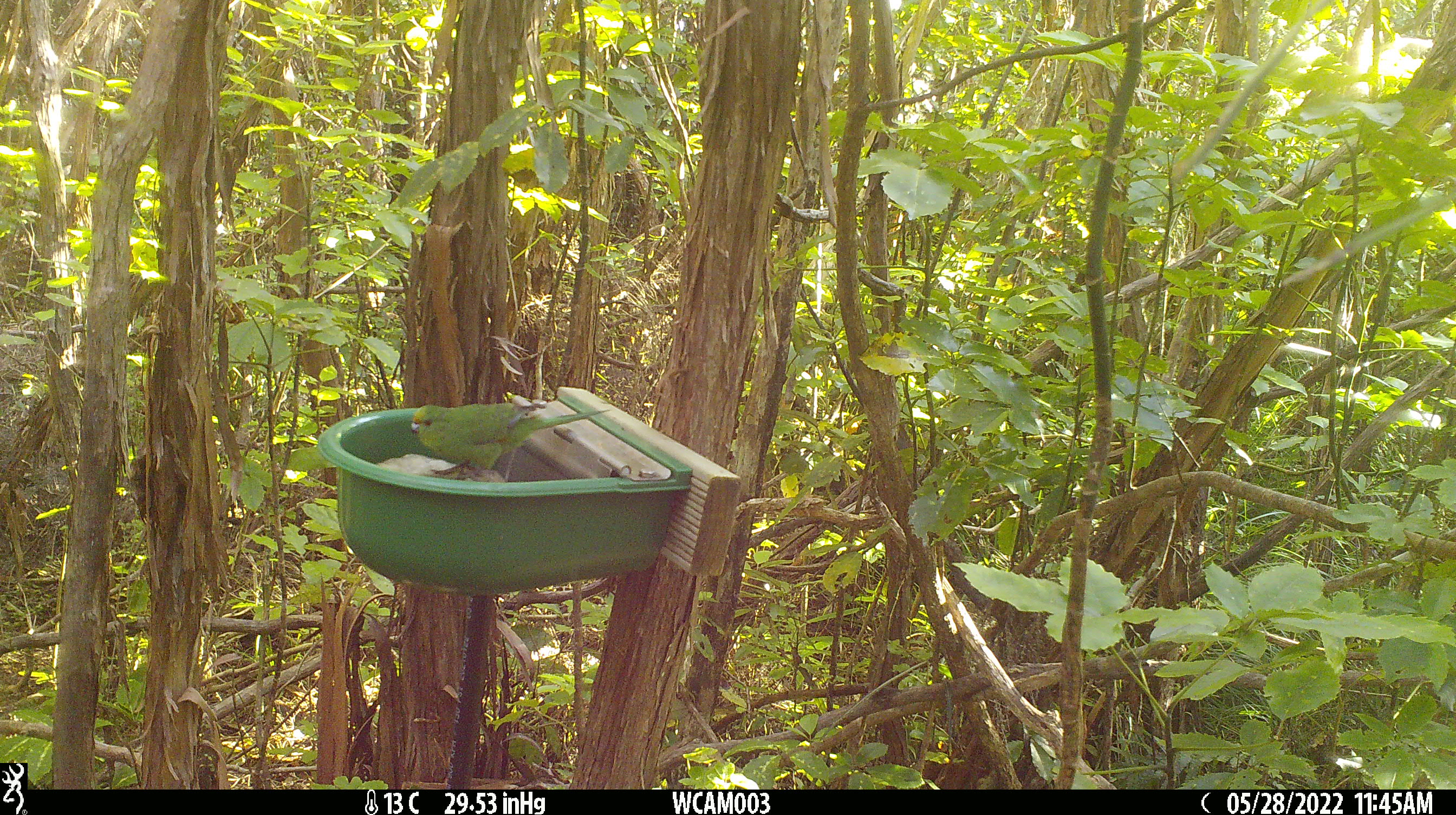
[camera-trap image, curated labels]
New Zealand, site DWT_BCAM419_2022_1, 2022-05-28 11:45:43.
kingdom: Animalia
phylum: Chordata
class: Aves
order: Psittaciformes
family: Psittaculidae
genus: Cyanoramphus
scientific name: Cyanoramphus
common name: parakeet